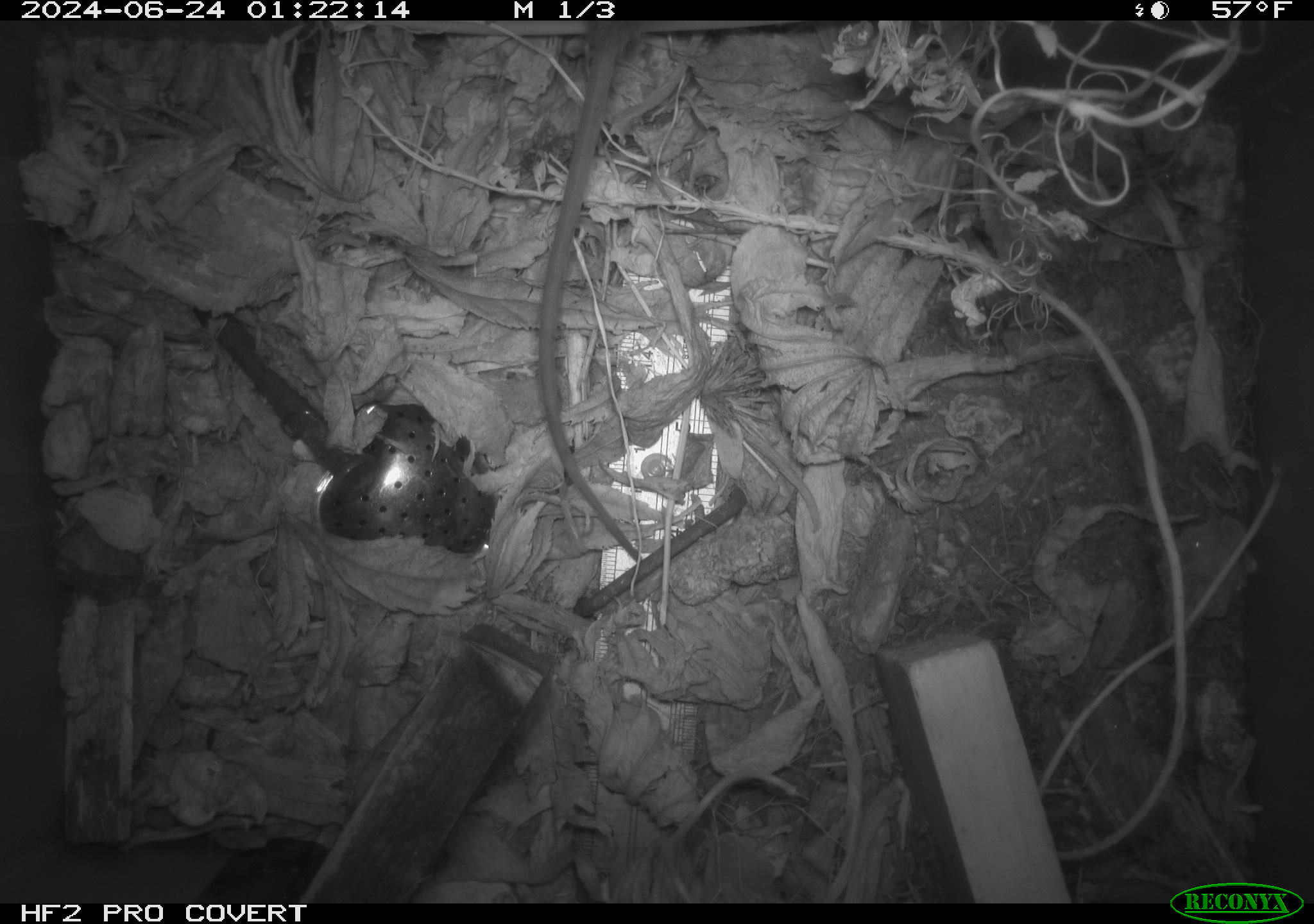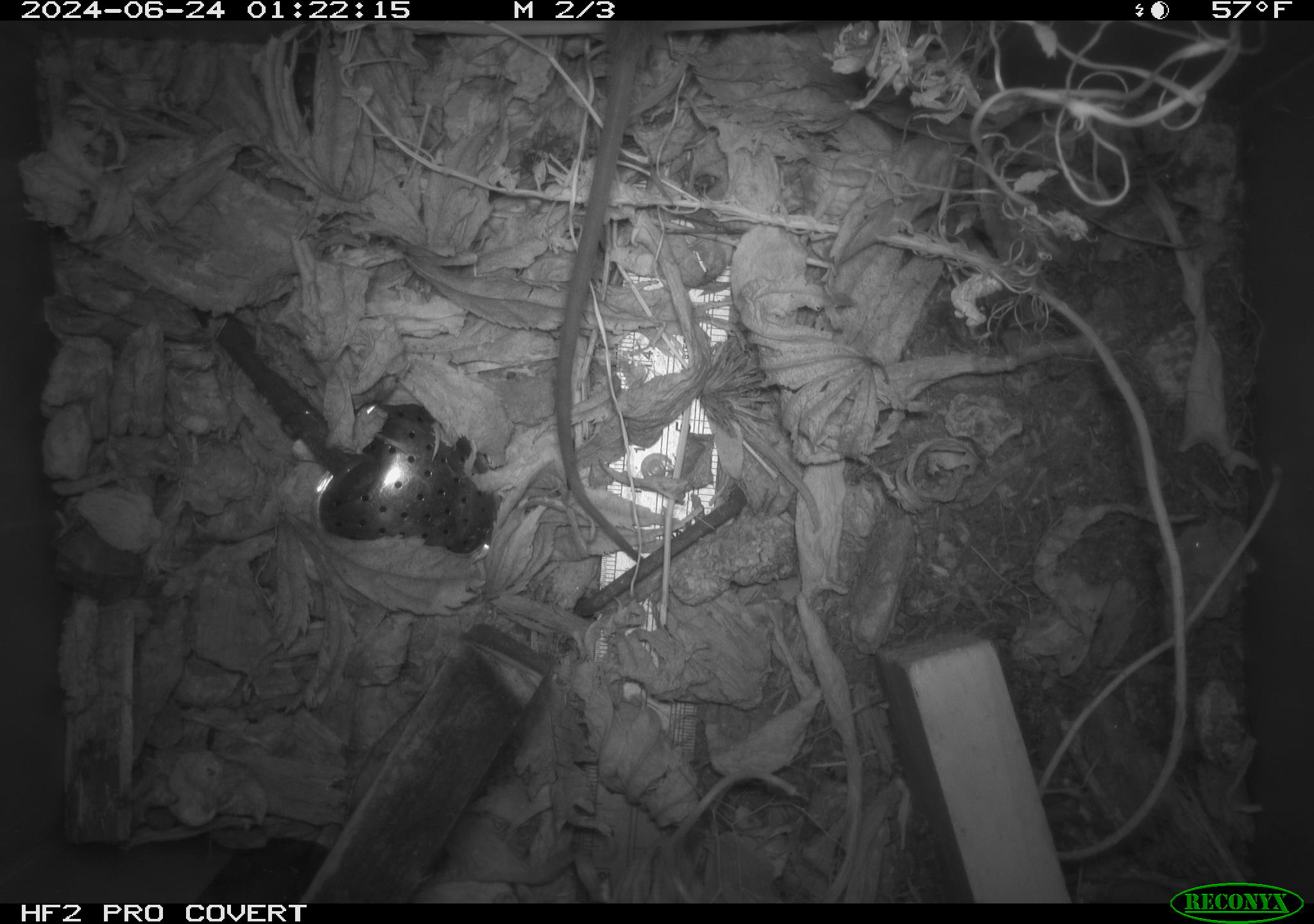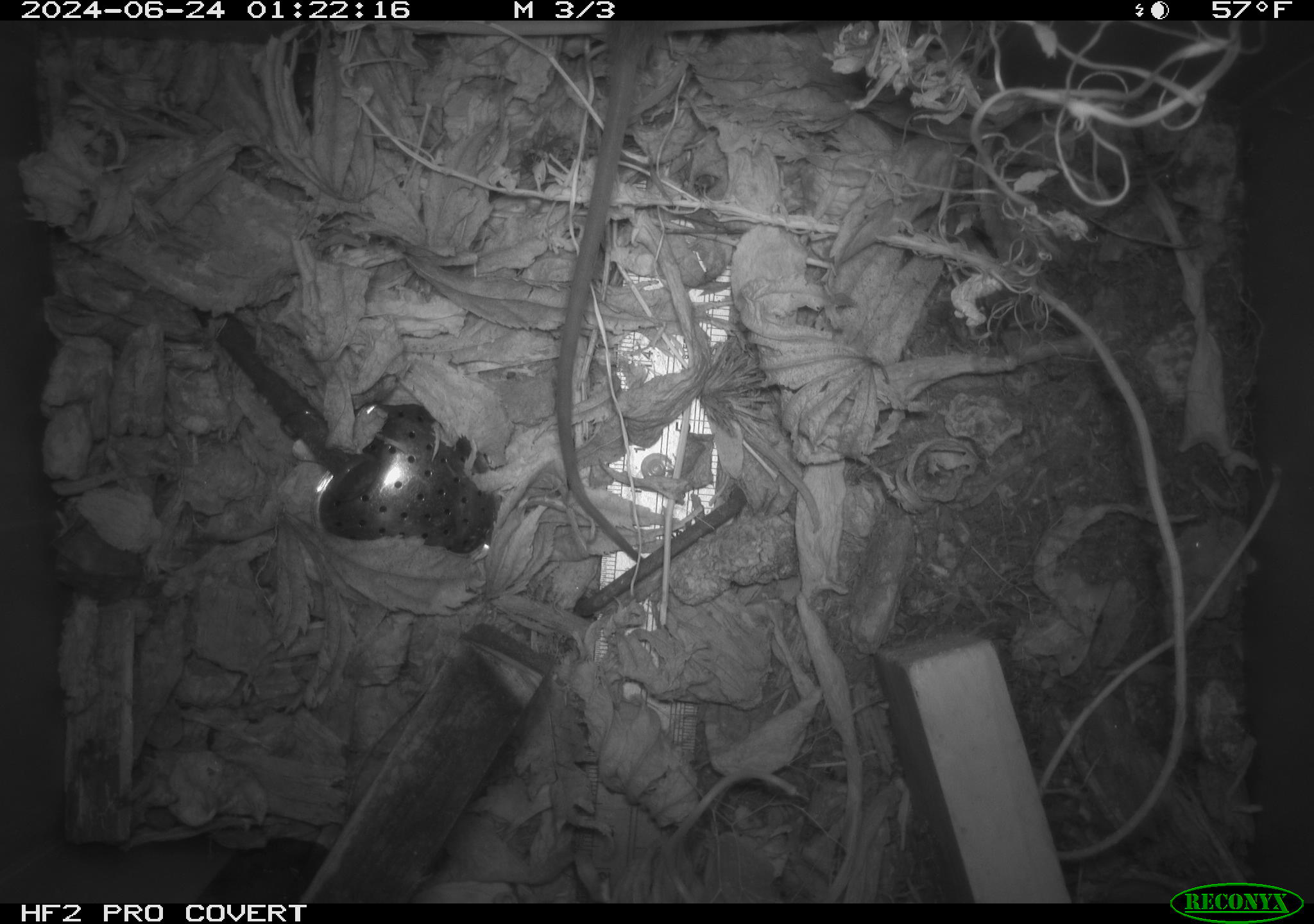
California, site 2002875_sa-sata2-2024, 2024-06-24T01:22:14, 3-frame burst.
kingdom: Animalia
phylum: Chordata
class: Mammalia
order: Rodentia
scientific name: Rodentia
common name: mouse species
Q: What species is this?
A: Mouse species (Rodentia).